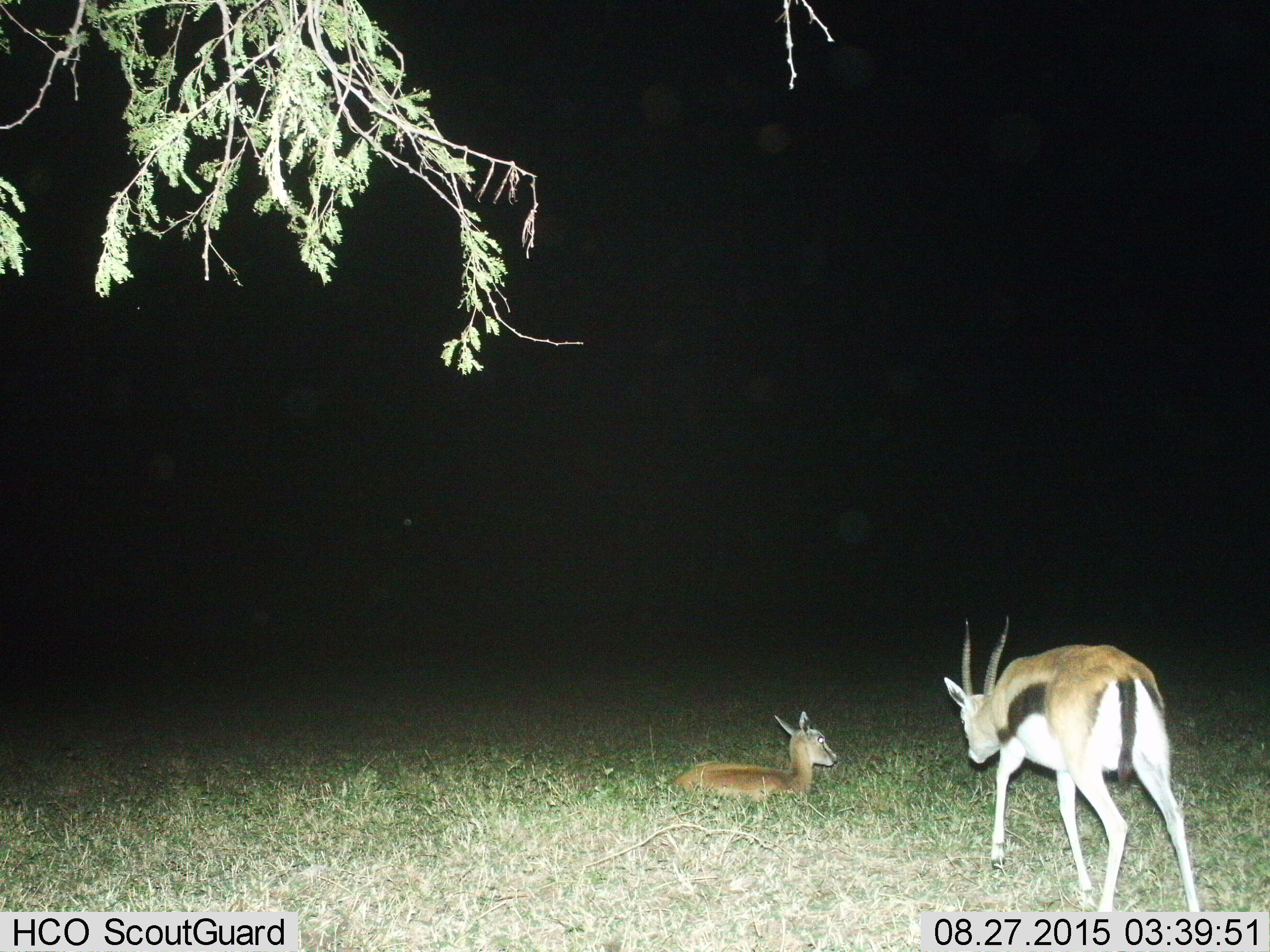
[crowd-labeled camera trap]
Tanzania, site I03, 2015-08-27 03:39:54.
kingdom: Animalia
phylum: Chordata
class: Mammalia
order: Artiodactyla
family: Bovidae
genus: Eudorcas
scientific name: Eudorcas thomsonii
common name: thomson's gazelle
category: gazellethomsons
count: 2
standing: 60%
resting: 100%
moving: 60%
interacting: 0%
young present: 50%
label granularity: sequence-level